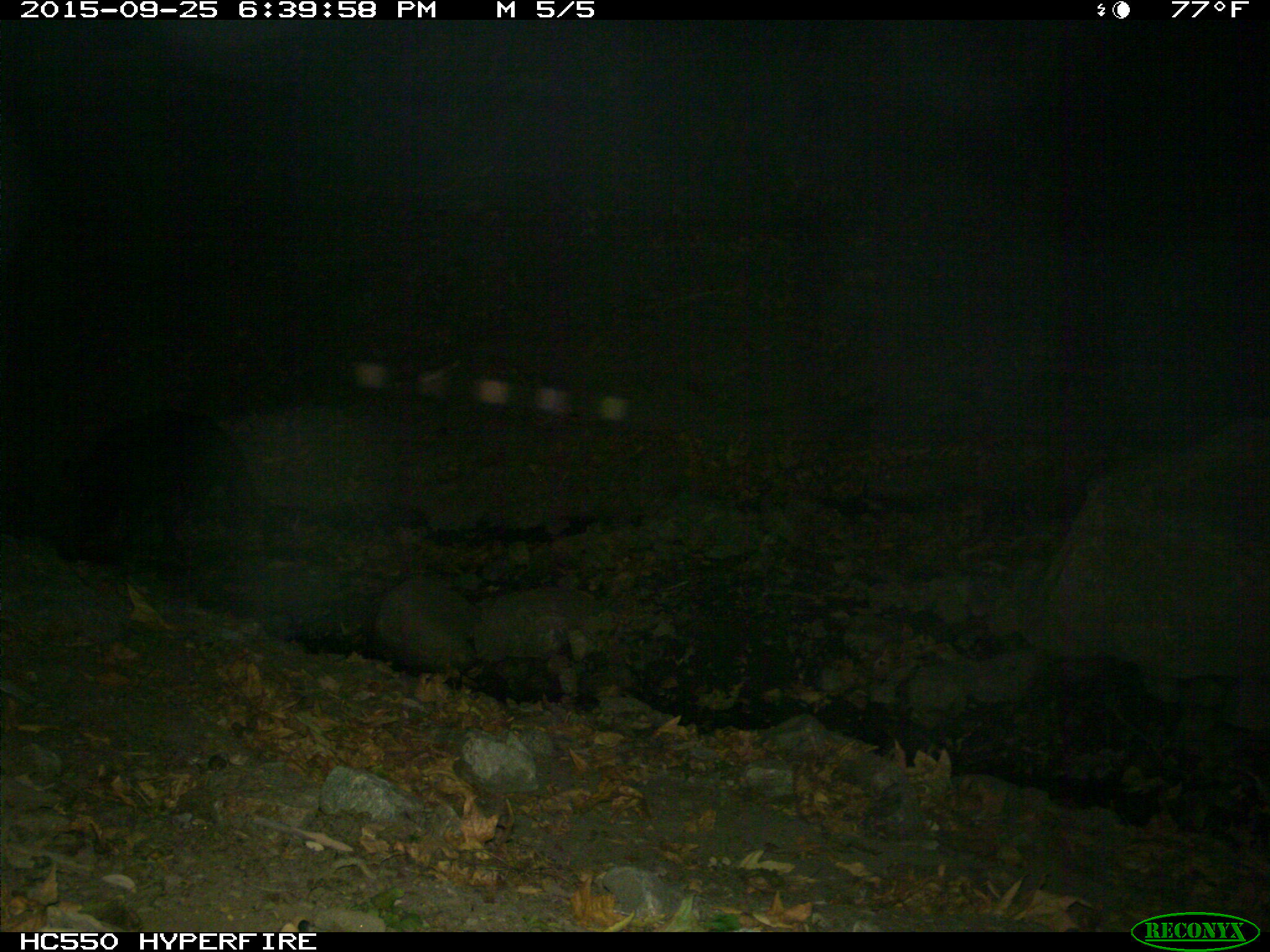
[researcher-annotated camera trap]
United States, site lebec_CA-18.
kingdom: Animalia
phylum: Chordata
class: Mammalia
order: Artiodactyla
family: Suidae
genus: Sus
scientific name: Sus scrofa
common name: wild boar